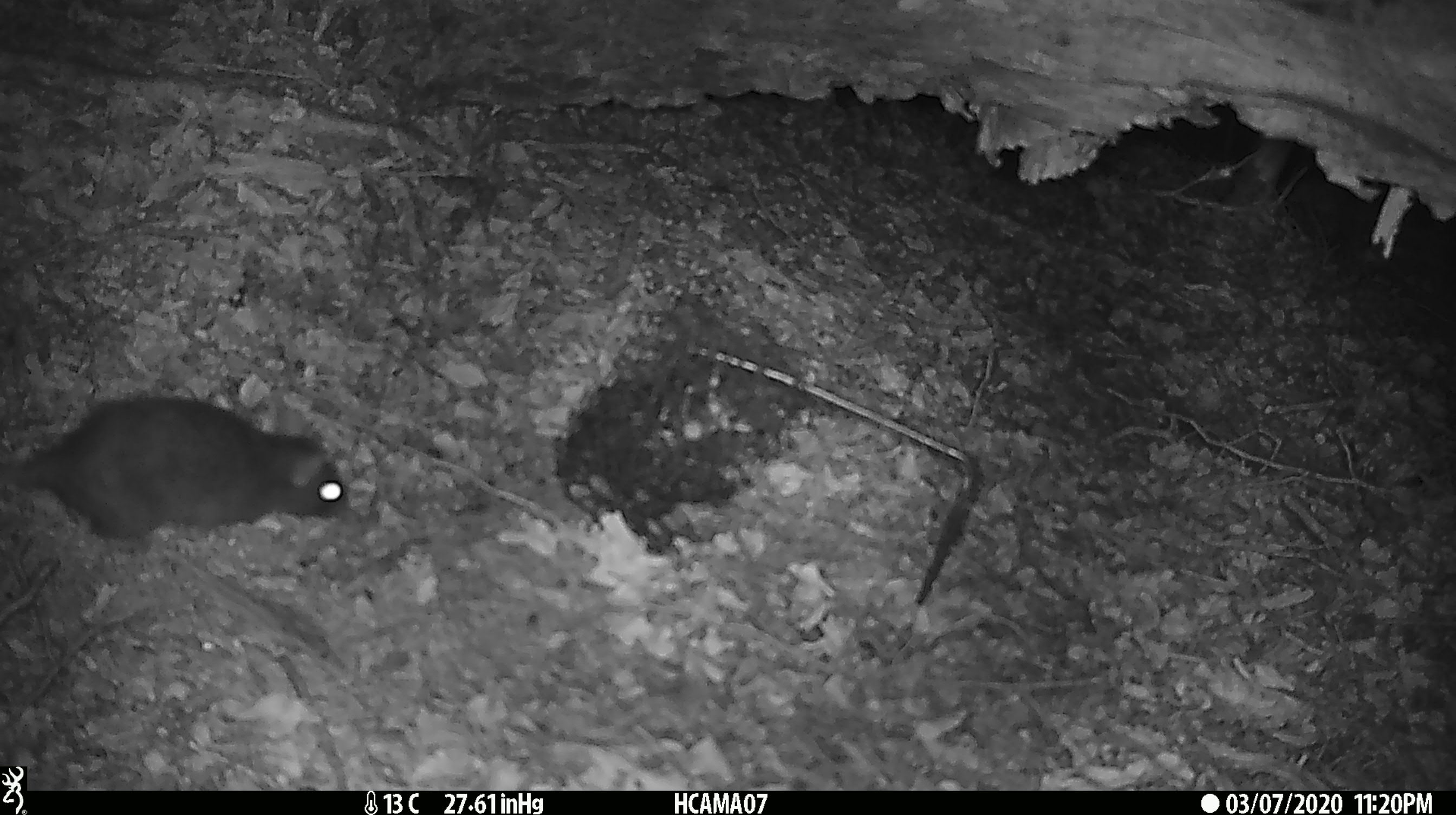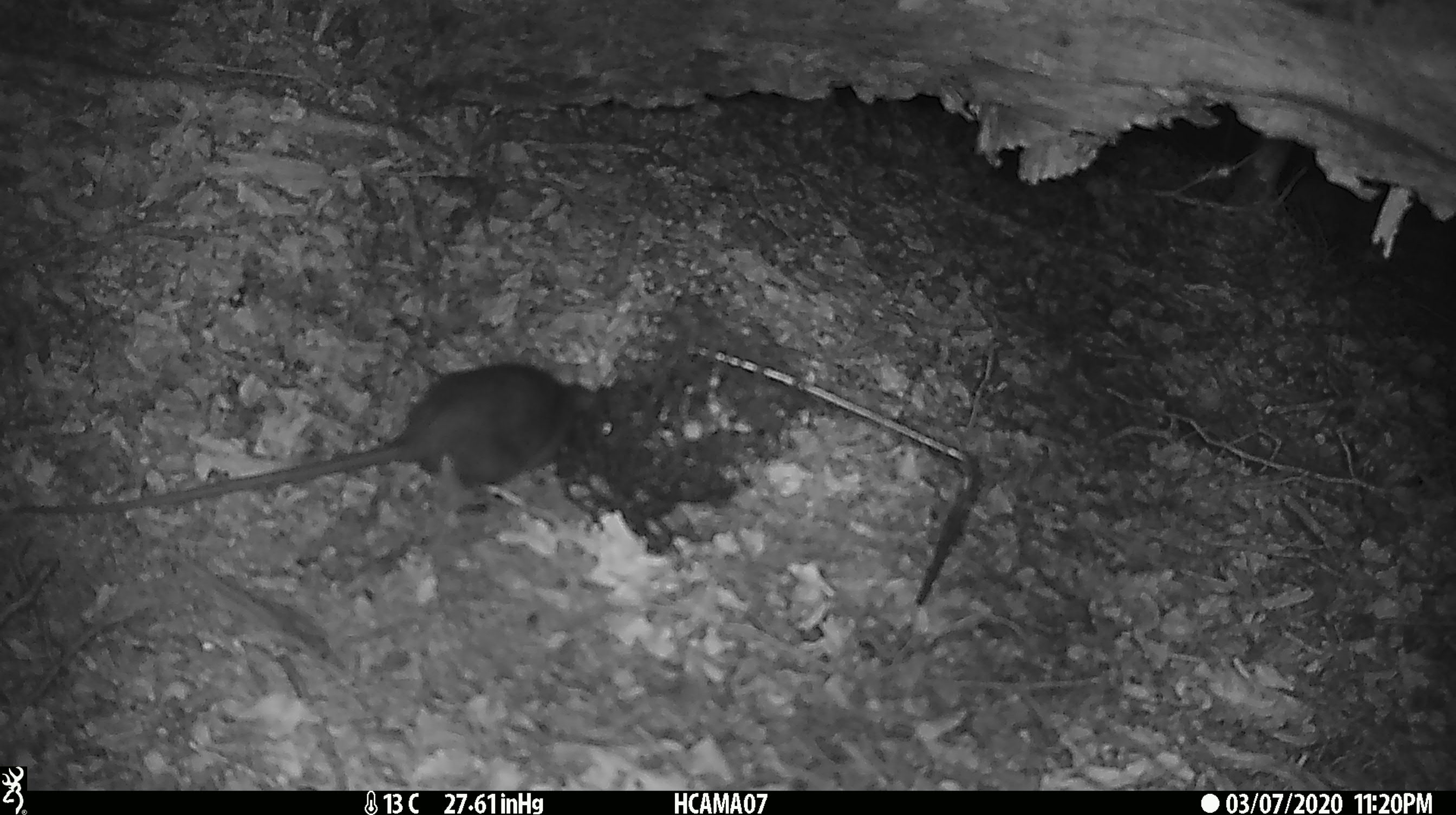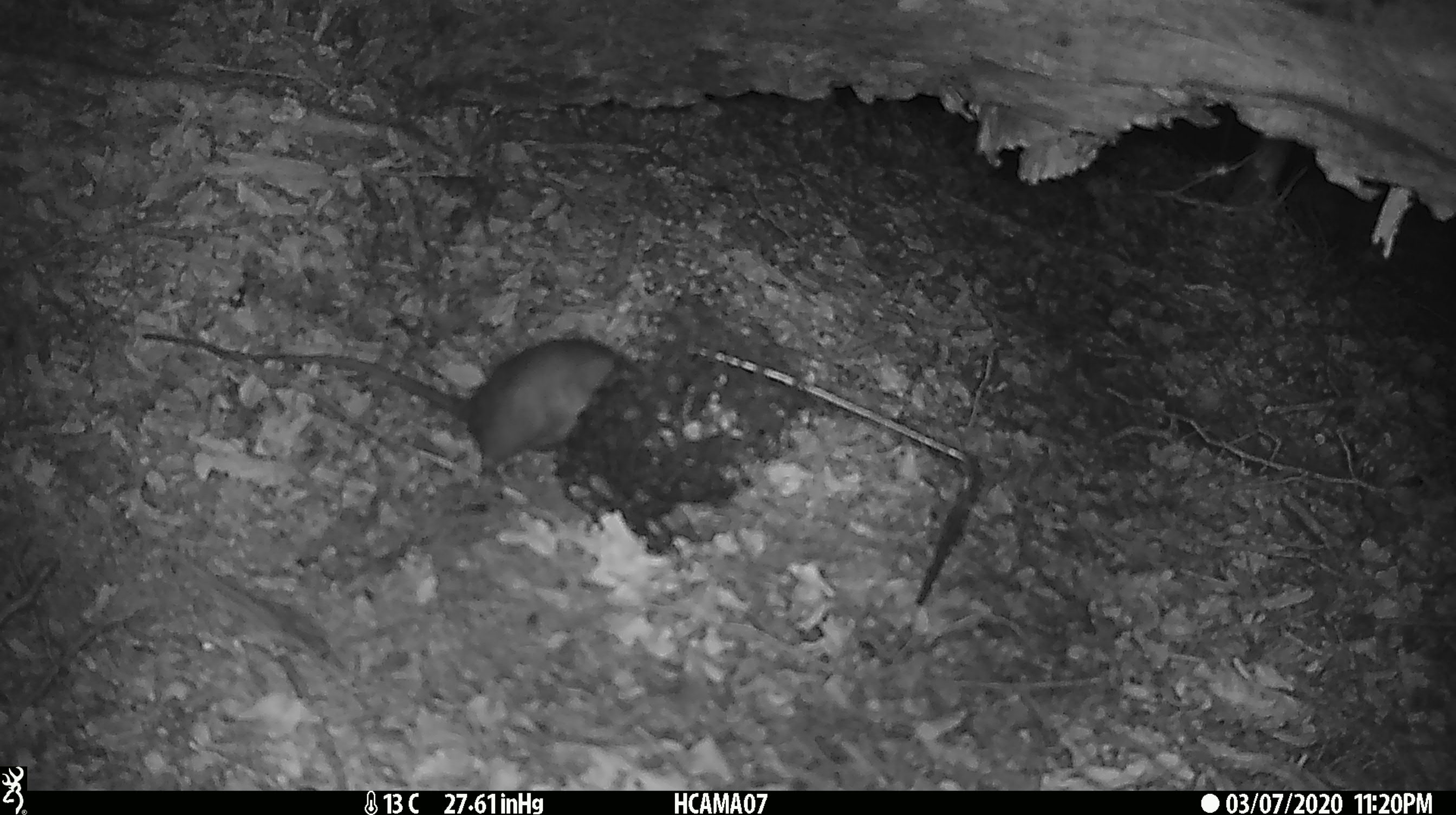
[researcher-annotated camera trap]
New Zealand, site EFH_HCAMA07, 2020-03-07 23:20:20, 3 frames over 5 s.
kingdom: Animalia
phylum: Chordata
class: Mammalia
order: Rodentia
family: Muridae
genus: Rattus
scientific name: Rattus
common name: rat